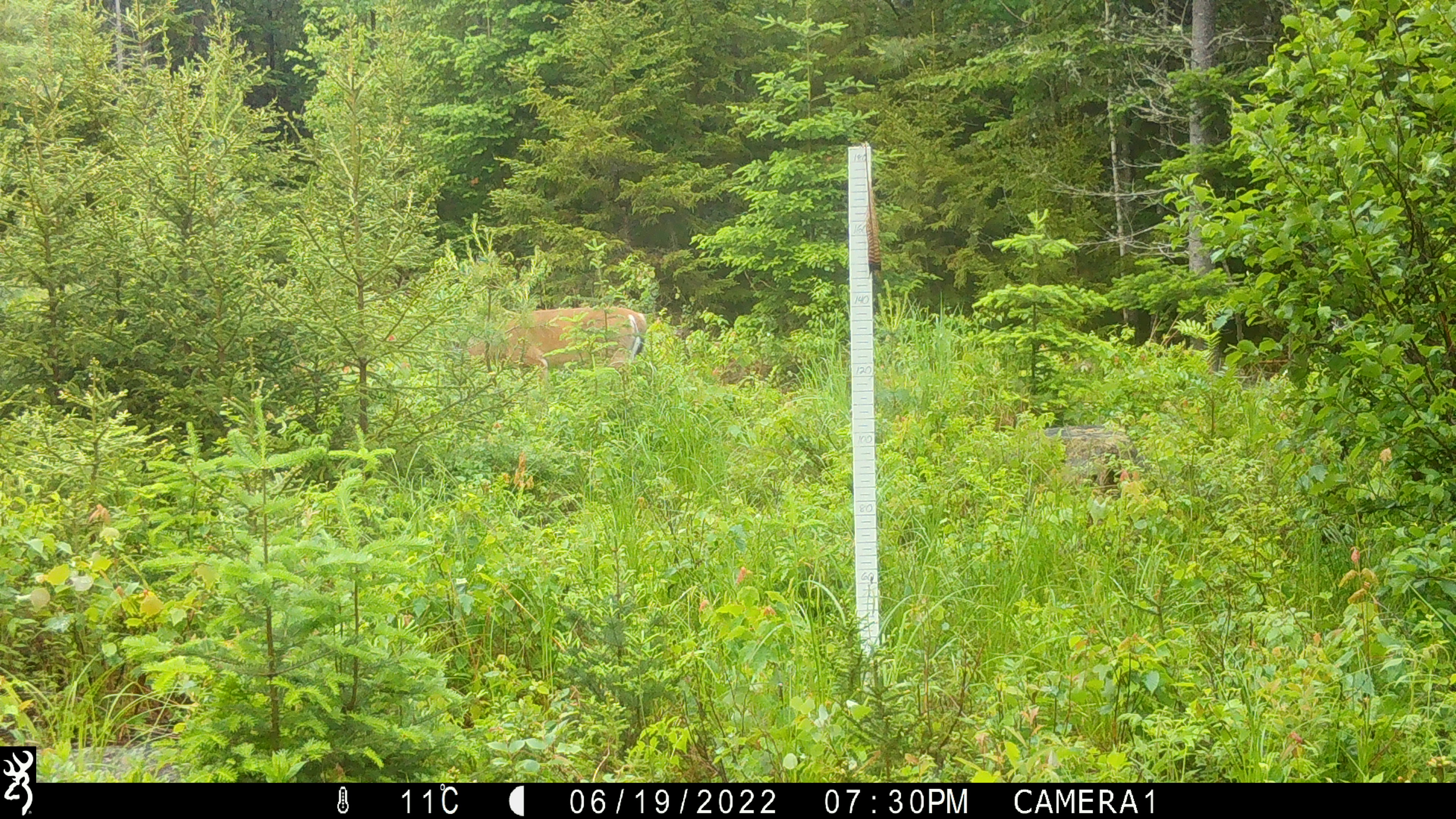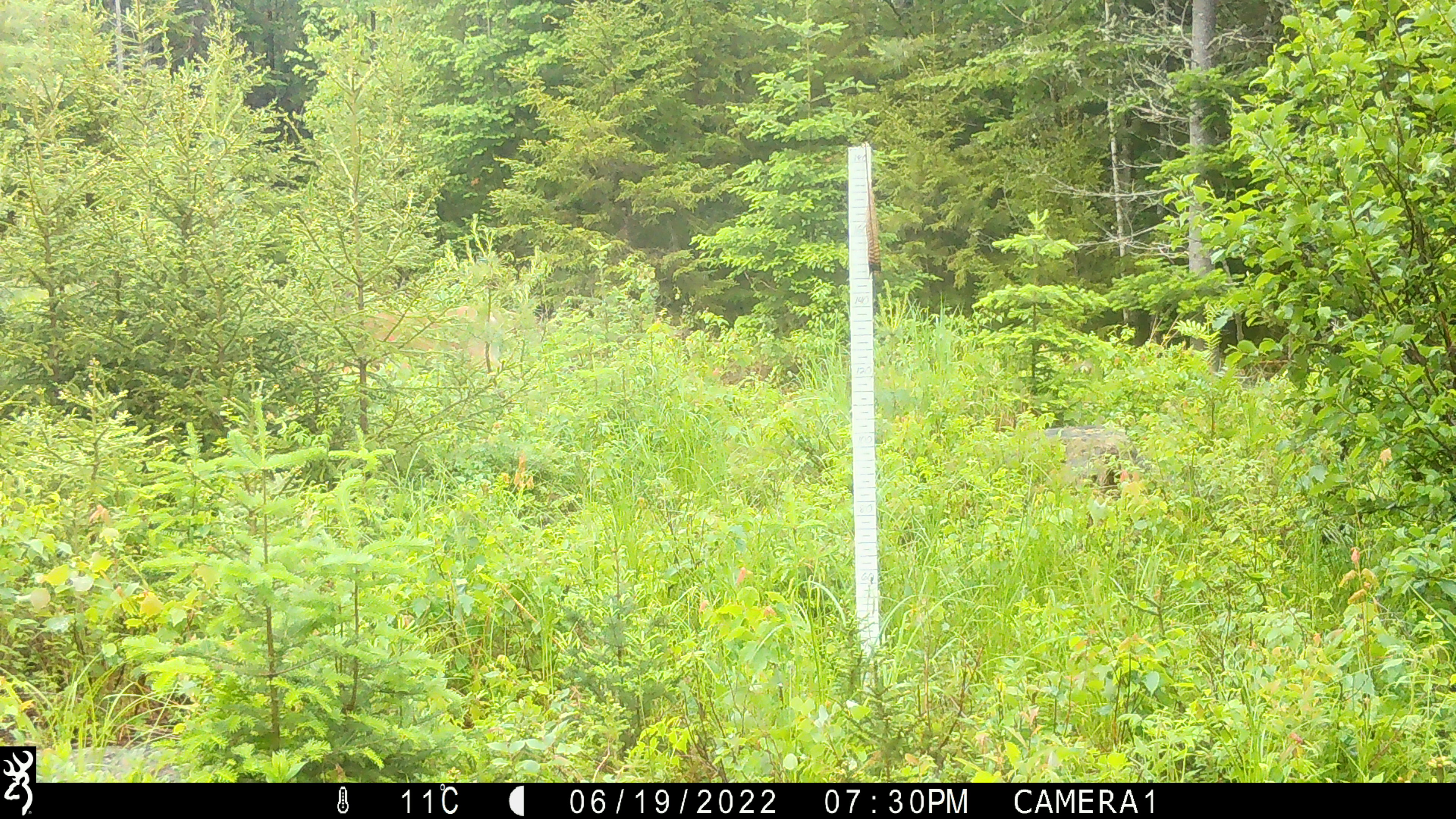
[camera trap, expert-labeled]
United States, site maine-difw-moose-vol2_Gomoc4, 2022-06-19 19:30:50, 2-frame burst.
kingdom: Animalia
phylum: Chordata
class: Mammalia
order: Artiodactyla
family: Cervidae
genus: Odocoileus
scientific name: Odocoileus virginianus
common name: white-tailed deer